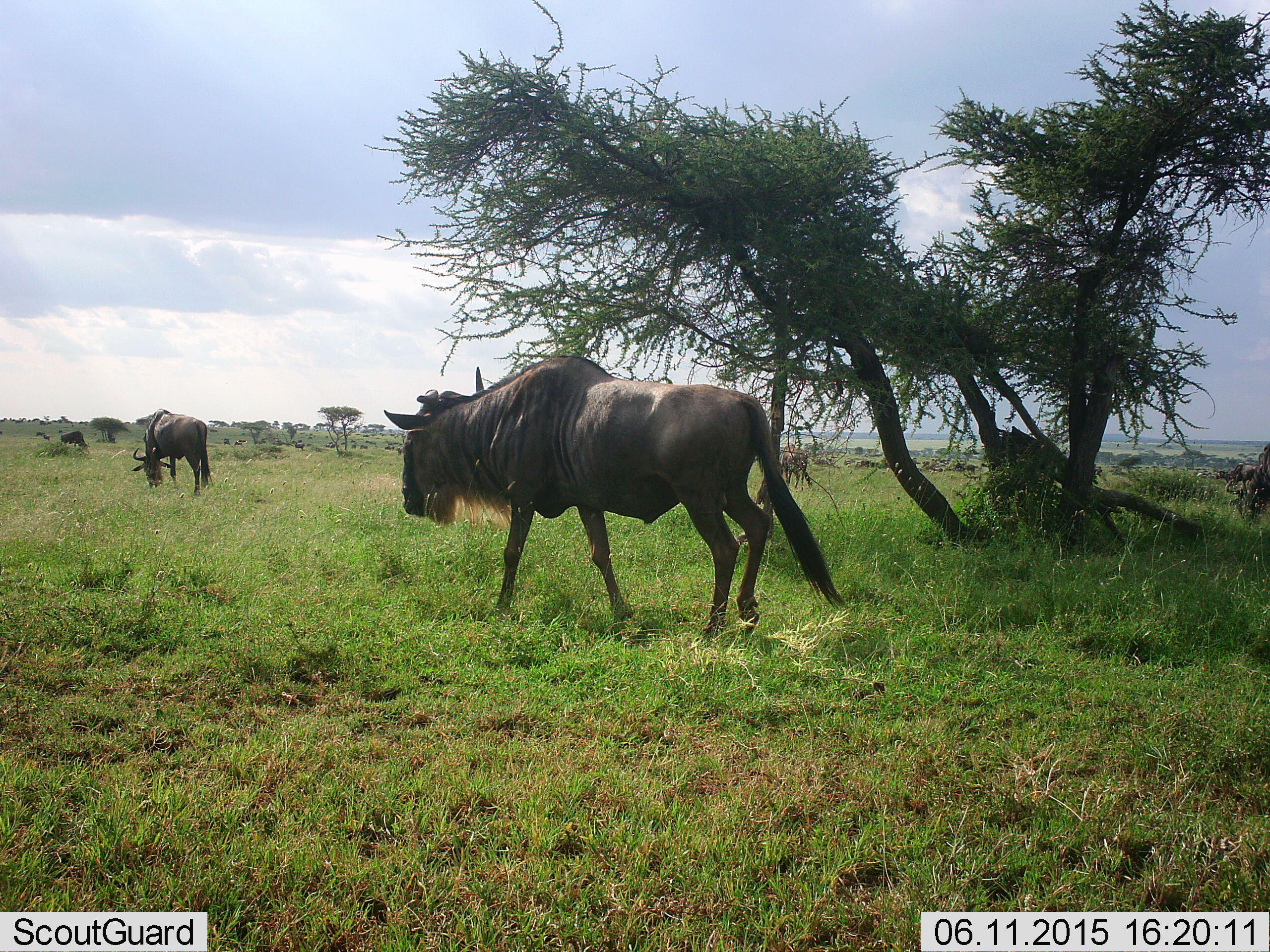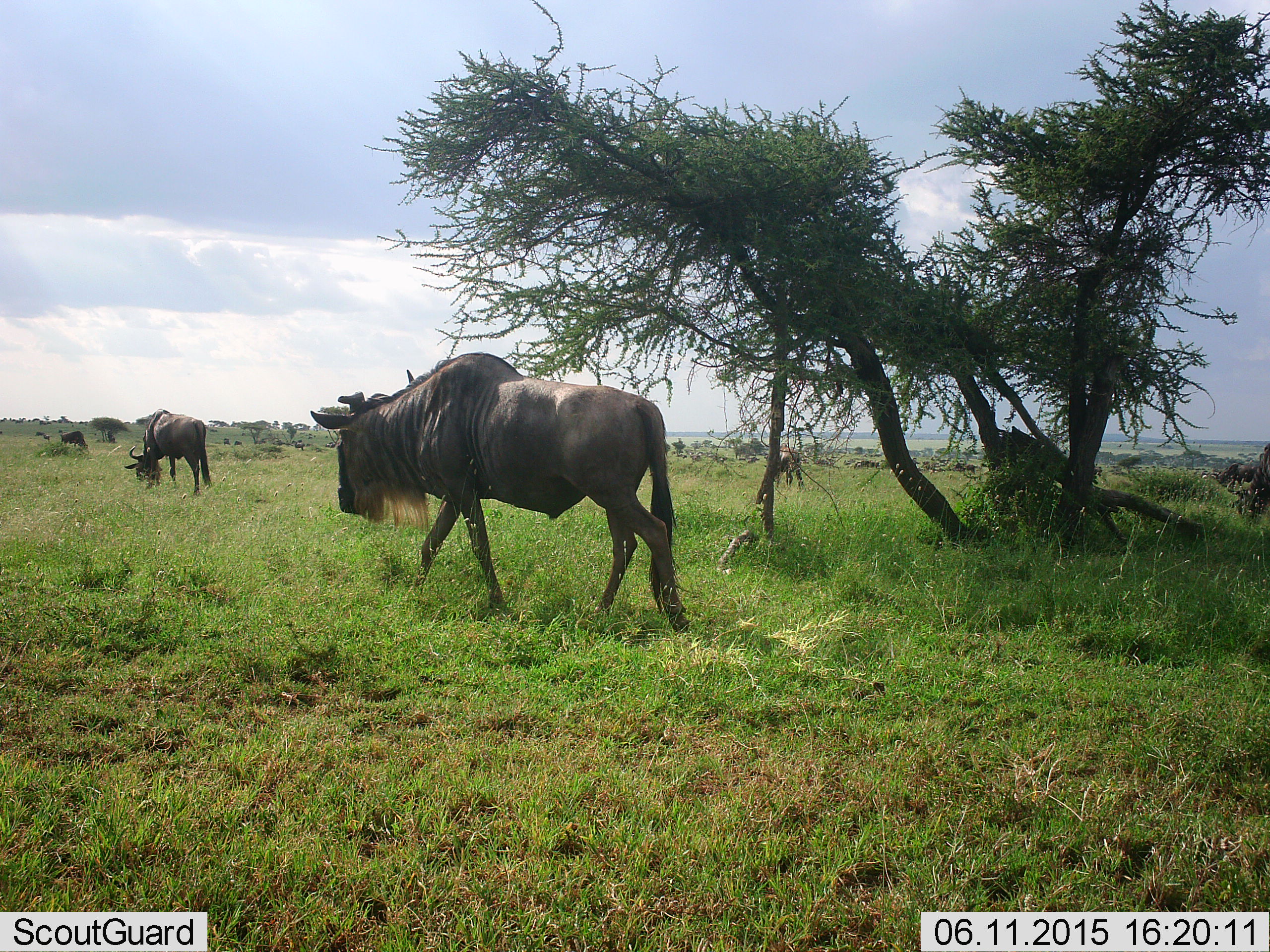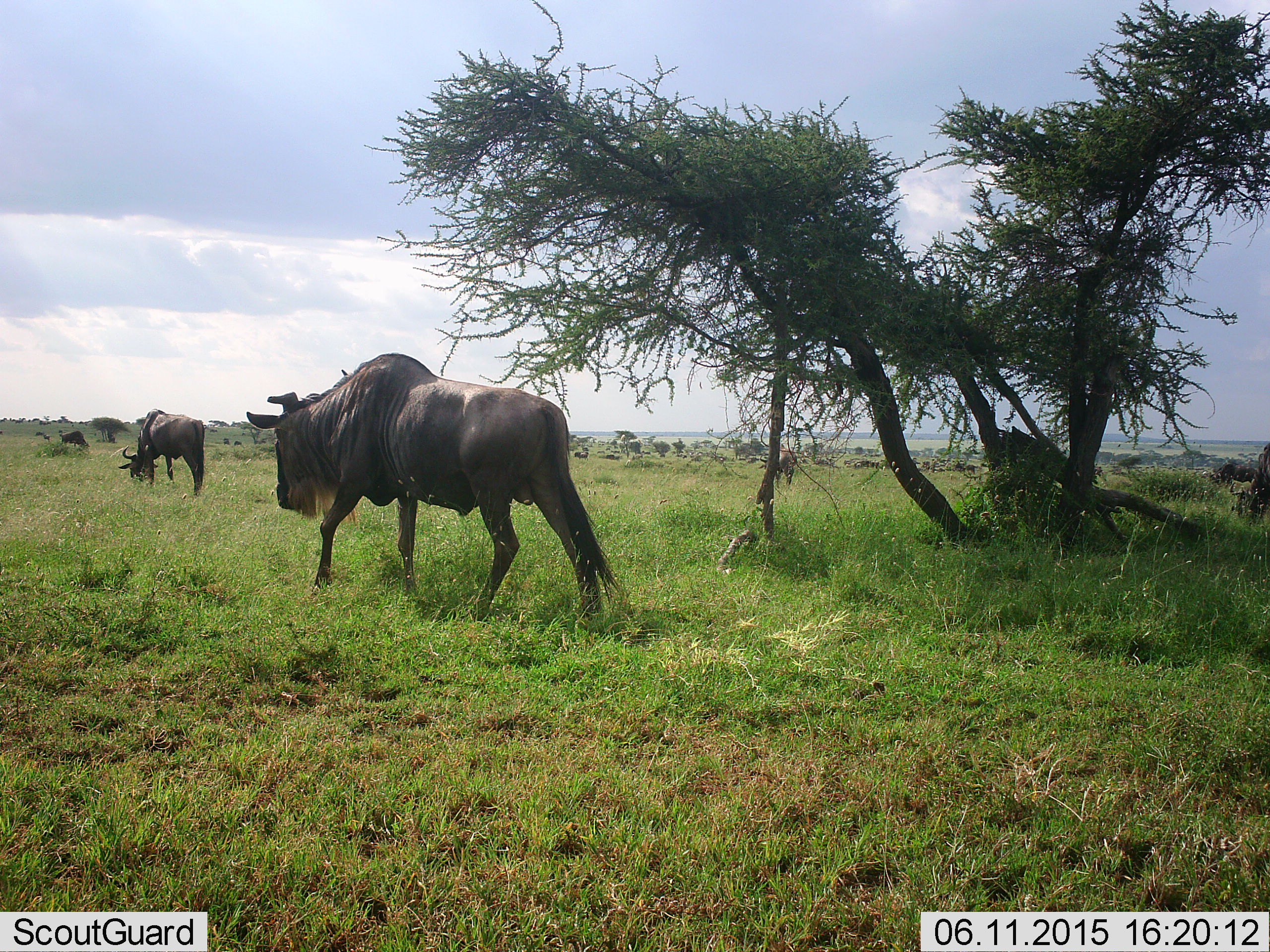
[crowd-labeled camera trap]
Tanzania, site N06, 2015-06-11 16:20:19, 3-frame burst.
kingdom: Animalia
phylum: Chordata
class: Mammalia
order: Artiodactyla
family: Bovidae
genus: Connochaetes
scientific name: Connochaetes taurinus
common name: blue wildebeest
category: wildebeest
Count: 4.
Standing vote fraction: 30%.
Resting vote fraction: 0%.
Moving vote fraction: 100%.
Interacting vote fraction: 0%.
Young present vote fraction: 10%.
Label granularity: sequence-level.